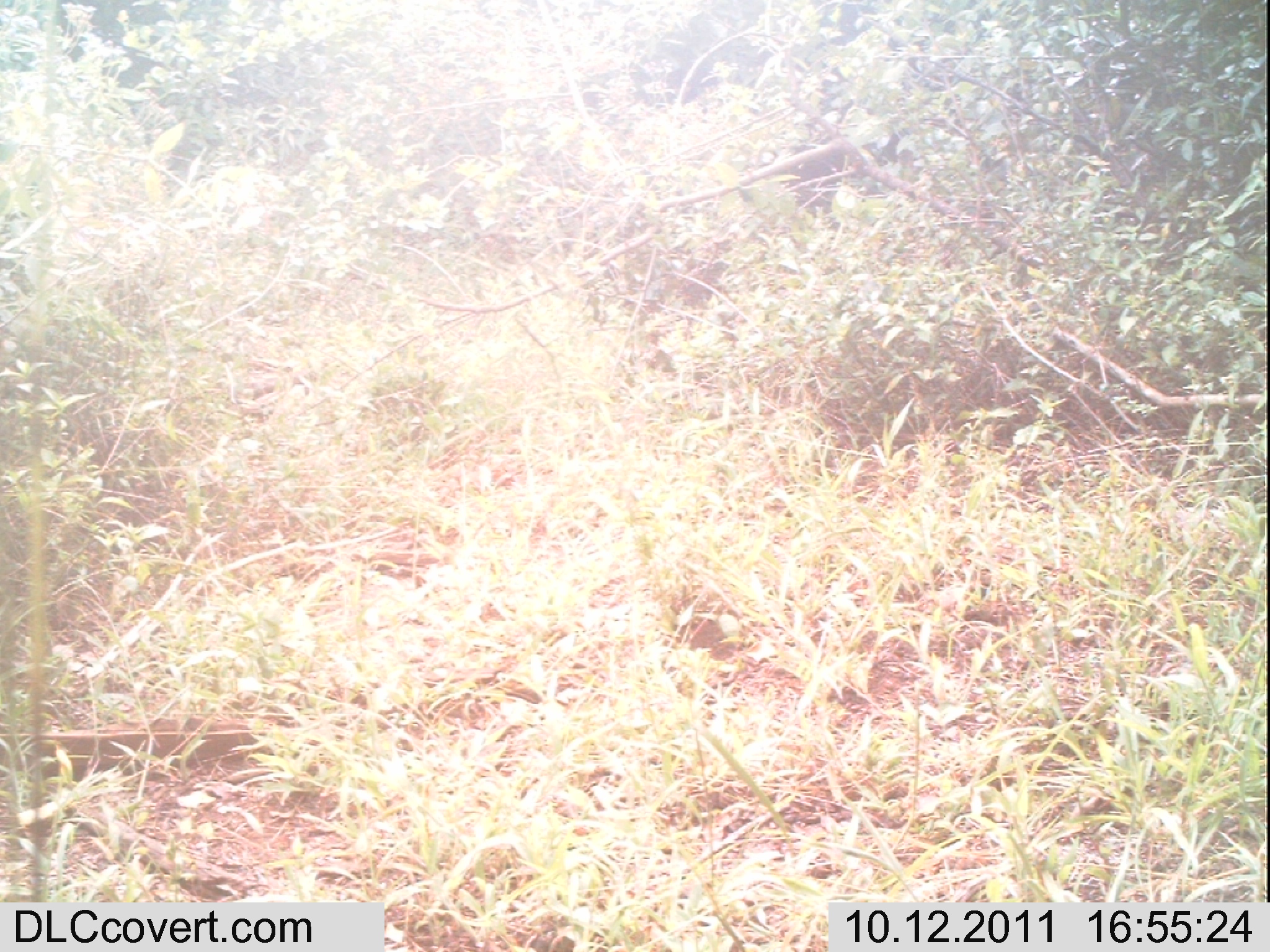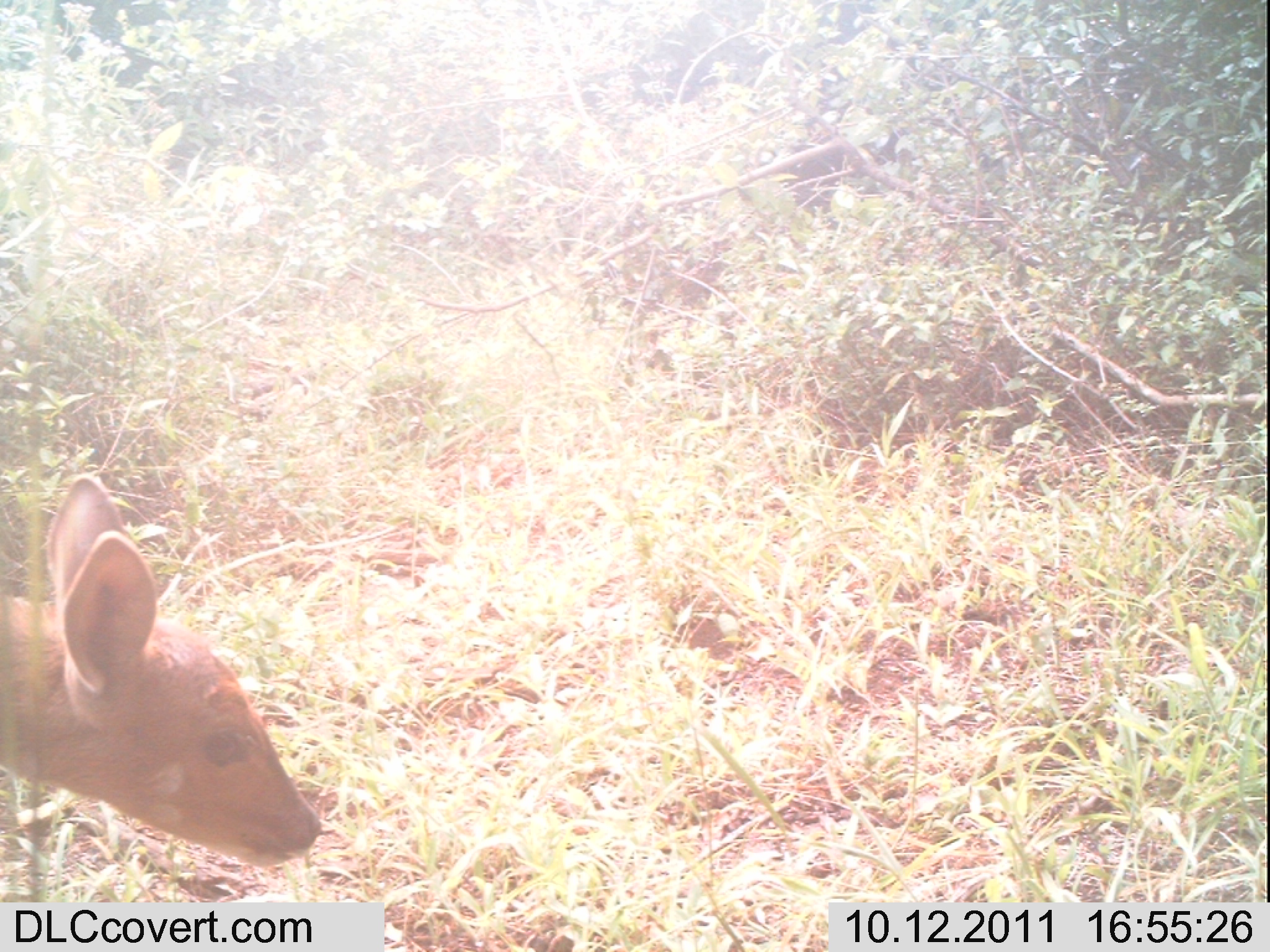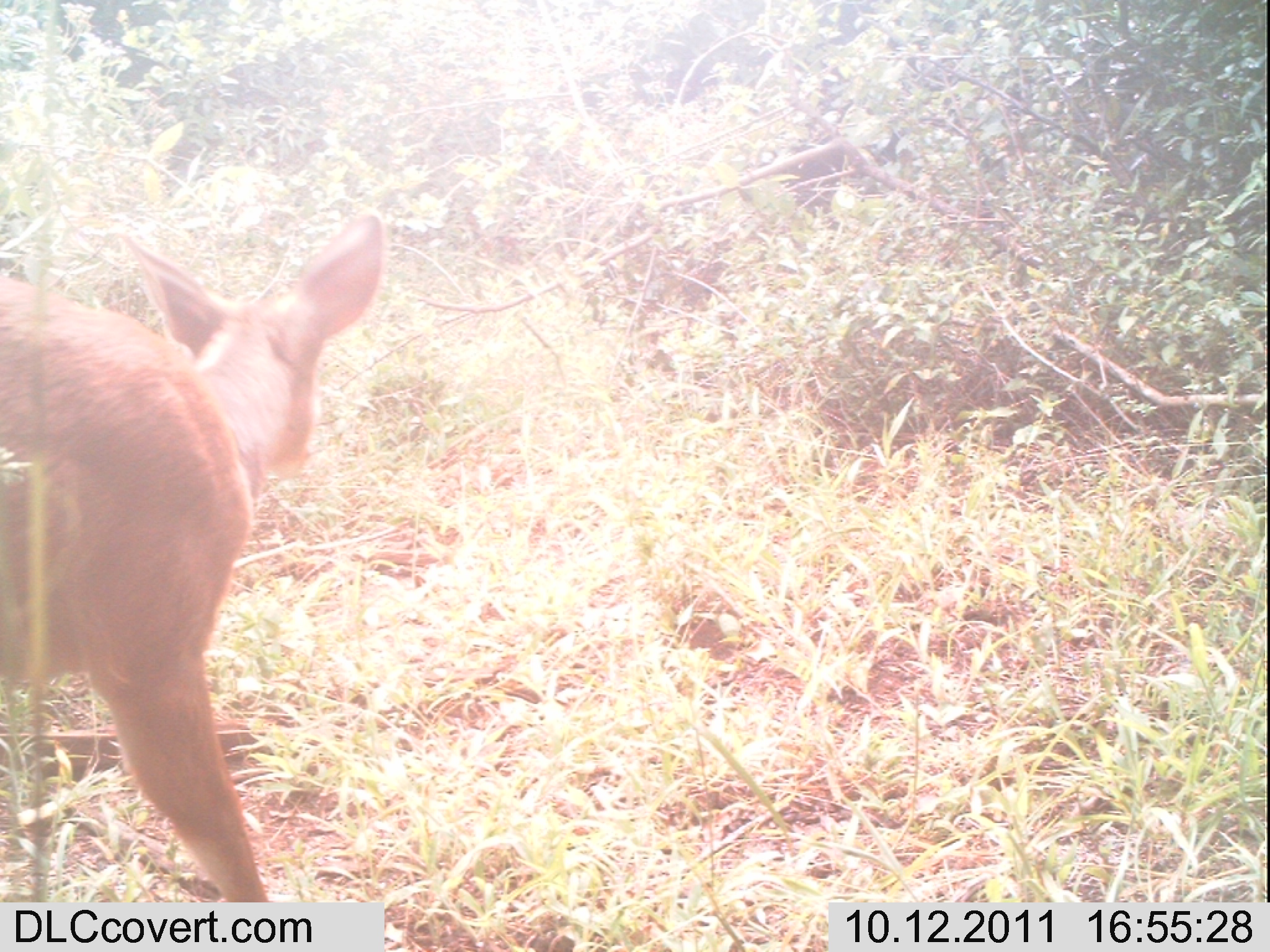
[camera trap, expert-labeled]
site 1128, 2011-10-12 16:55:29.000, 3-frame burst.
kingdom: Animalia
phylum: Chordata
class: Mammalia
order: Artiodactyla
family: Bovidae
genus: Tragelaphus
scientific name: Tragelaphus scriptus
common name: bushbuck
Tragelaphus scriptus (bushbuck), count 1.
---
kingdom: Animalia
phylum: Chordata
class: Mammalia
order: Artiodactyla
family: Bovidae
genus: Sylvicapra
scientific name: Sylvicapra grimmia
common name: bush duiker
Sylvicapra grimmia (bush duiker), count 1.